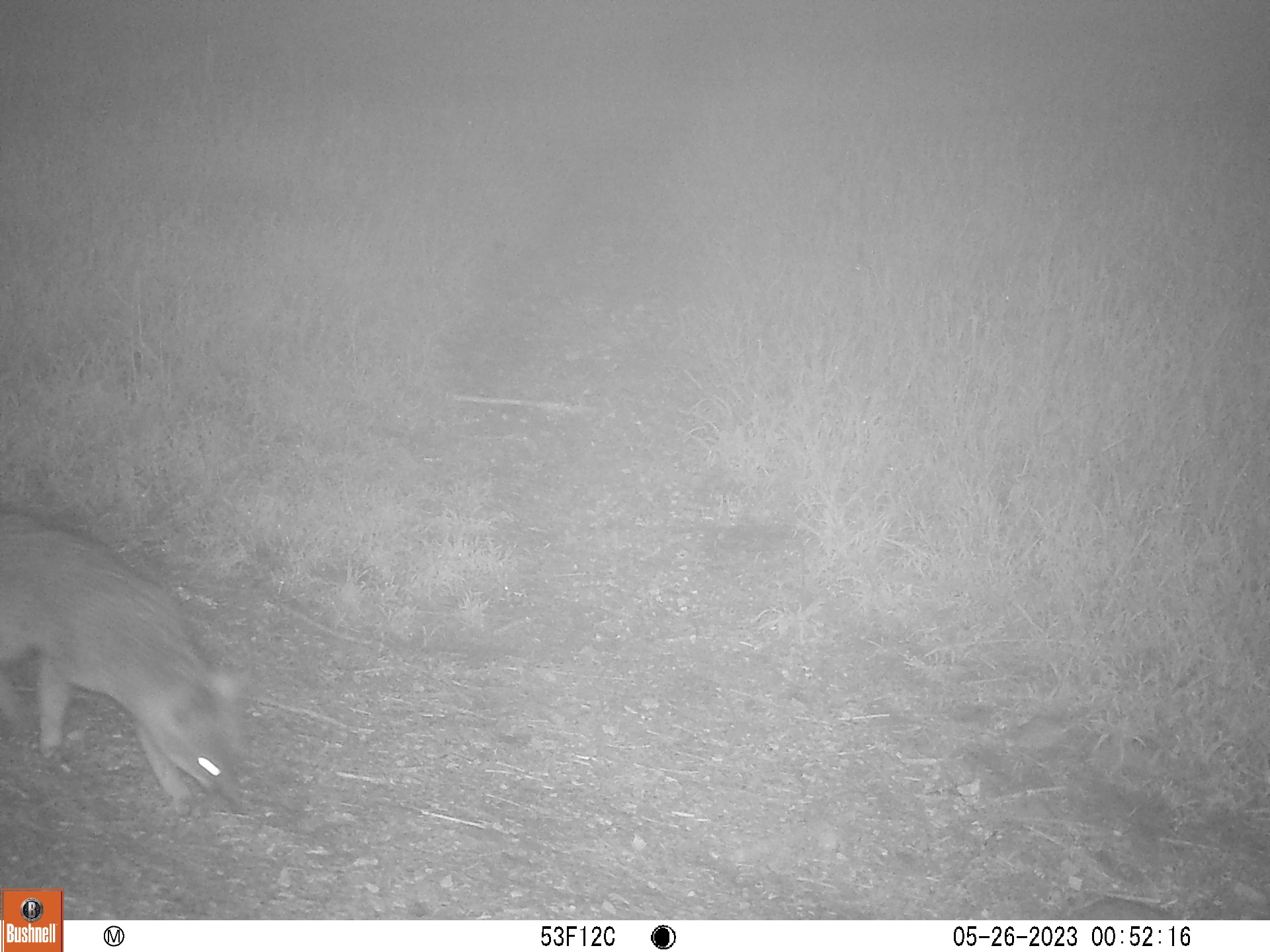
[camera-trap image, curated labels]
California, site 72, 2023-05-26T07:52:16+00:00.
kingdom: Animalia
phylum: Chordata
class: Mammalia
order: Carnivora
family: Canidae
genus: Urocyon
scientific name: Urocyon cinereoargenteus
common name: gray fox